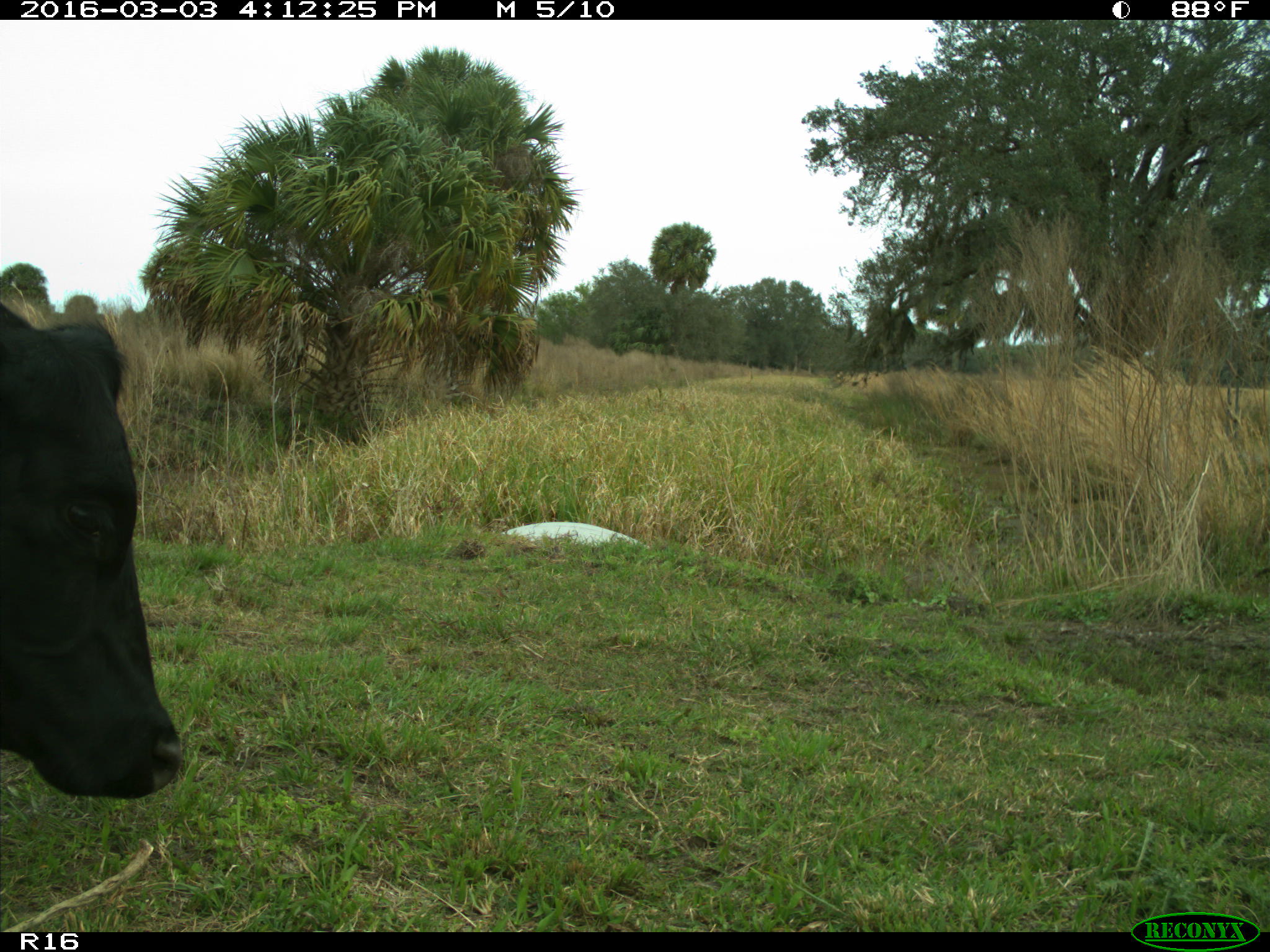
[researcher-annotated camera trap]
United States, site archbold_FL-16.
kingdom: Animalia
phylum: Chordata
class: Mammalia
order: Artiodactyla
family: Bovidae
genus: Bos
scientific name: Bos taurus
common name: domestic cow